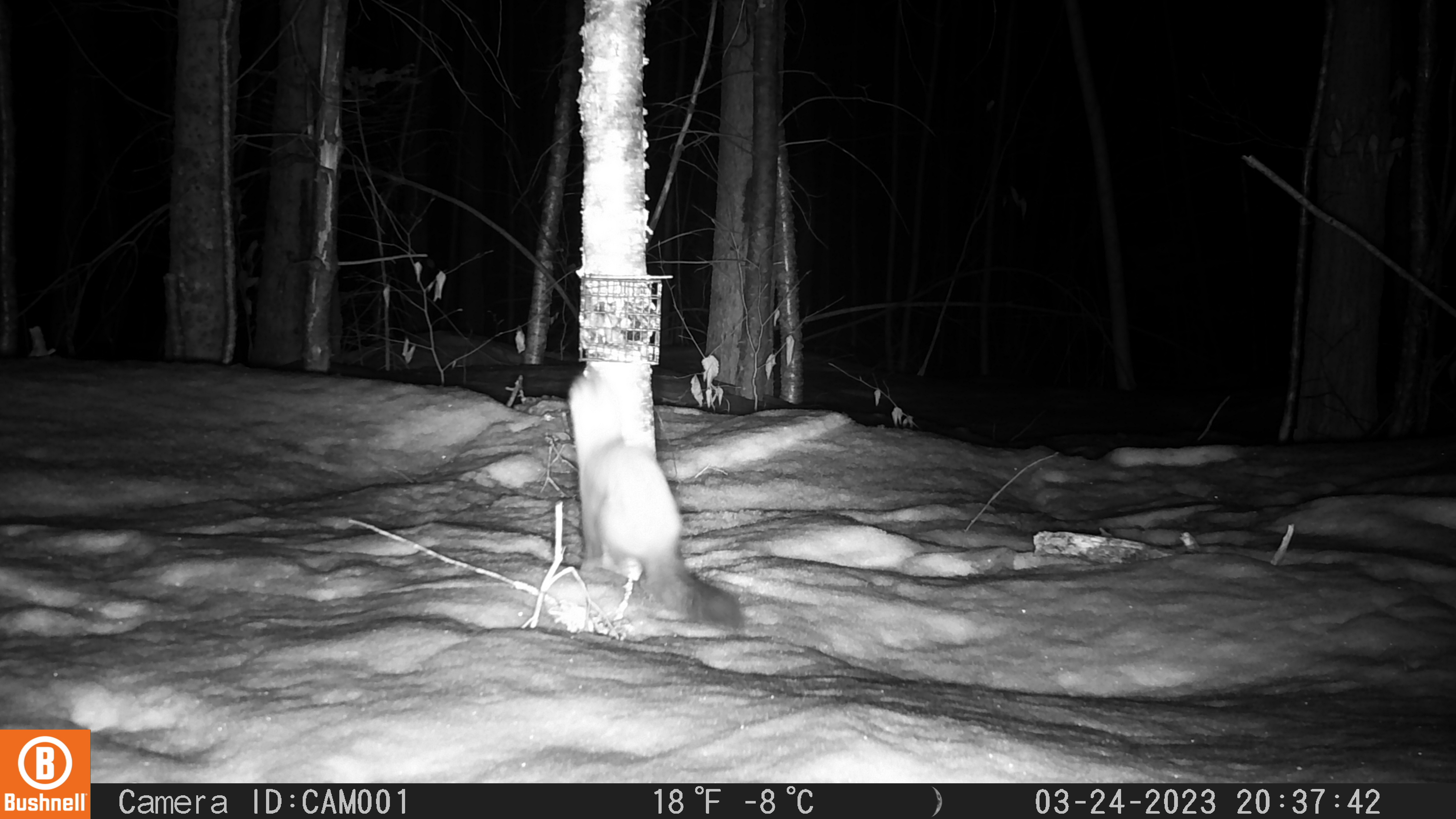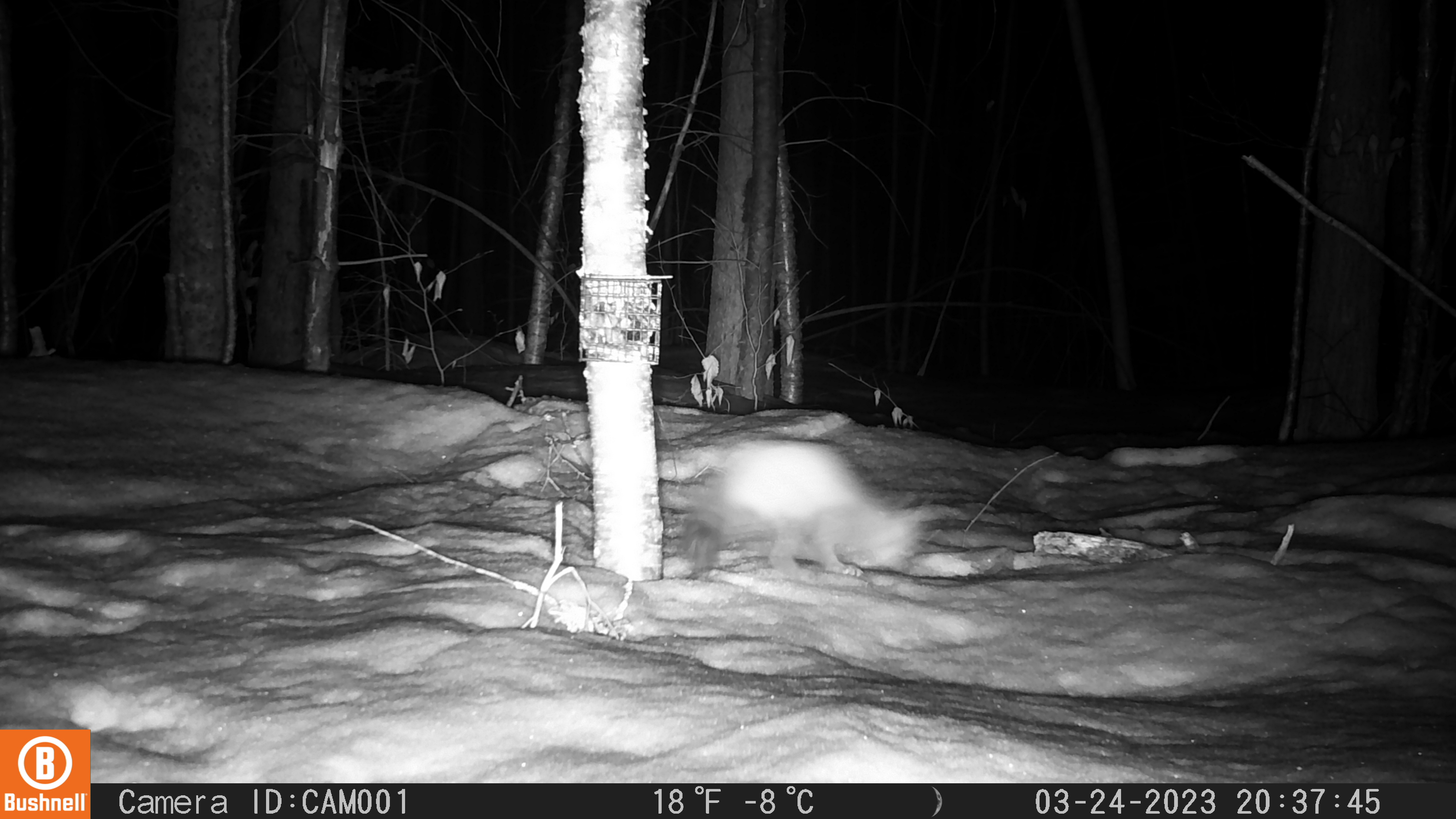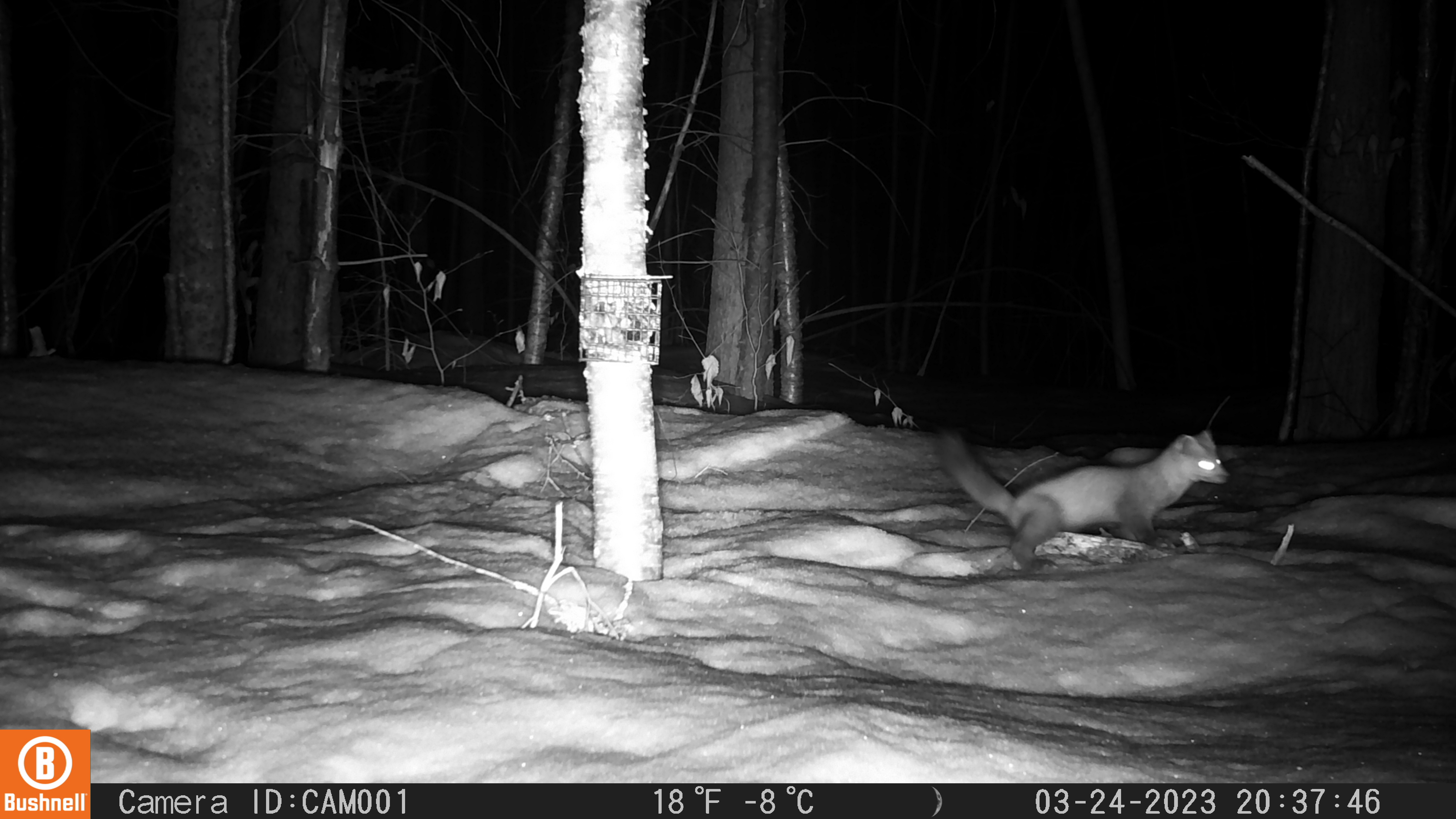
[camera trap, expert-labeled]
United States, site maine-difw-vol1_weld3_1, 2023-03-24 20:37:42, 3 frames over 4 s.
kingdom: Animalia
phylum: Chordata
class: Mammalia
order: Carnivora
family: Mustelidae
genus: Martes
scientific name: Martes americana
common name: american marten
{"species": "american marten (Martes americana)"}